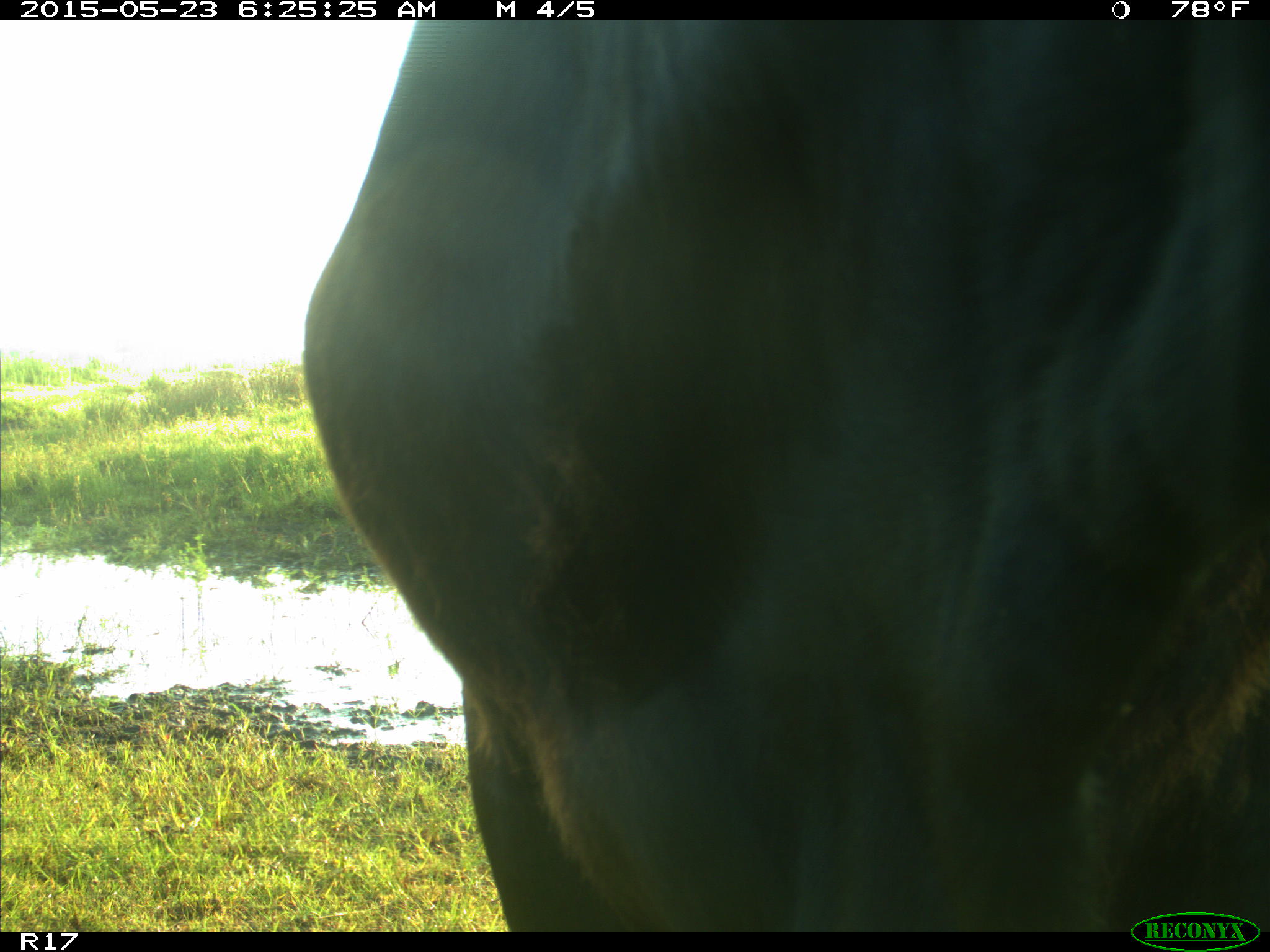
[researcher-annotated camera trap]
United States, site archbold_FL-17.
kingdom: Animalia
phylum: Chordata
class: Mammalia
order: Artiodactyla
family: Bovidae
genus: Bos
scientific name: Bos taurus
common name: domestic cow